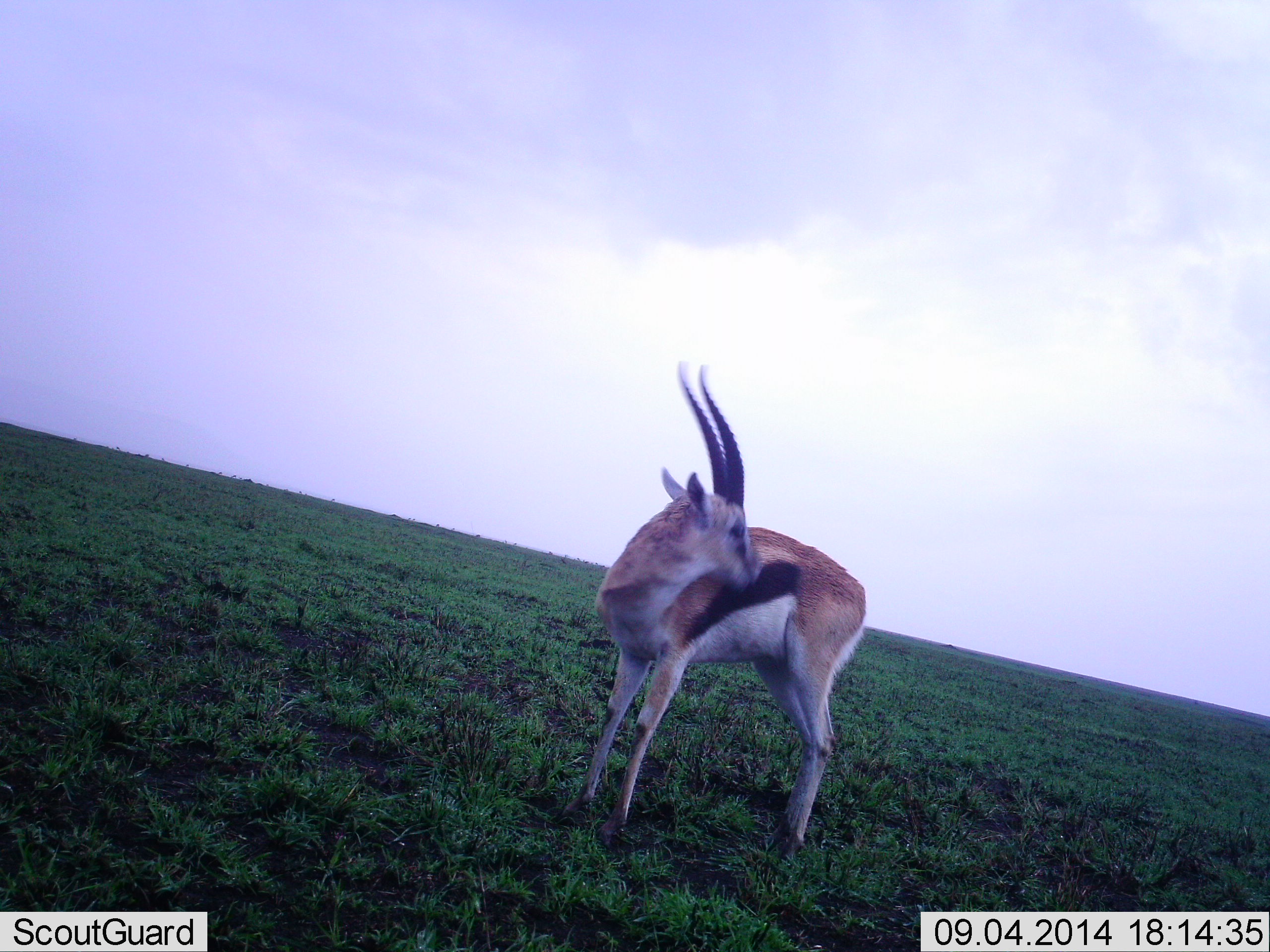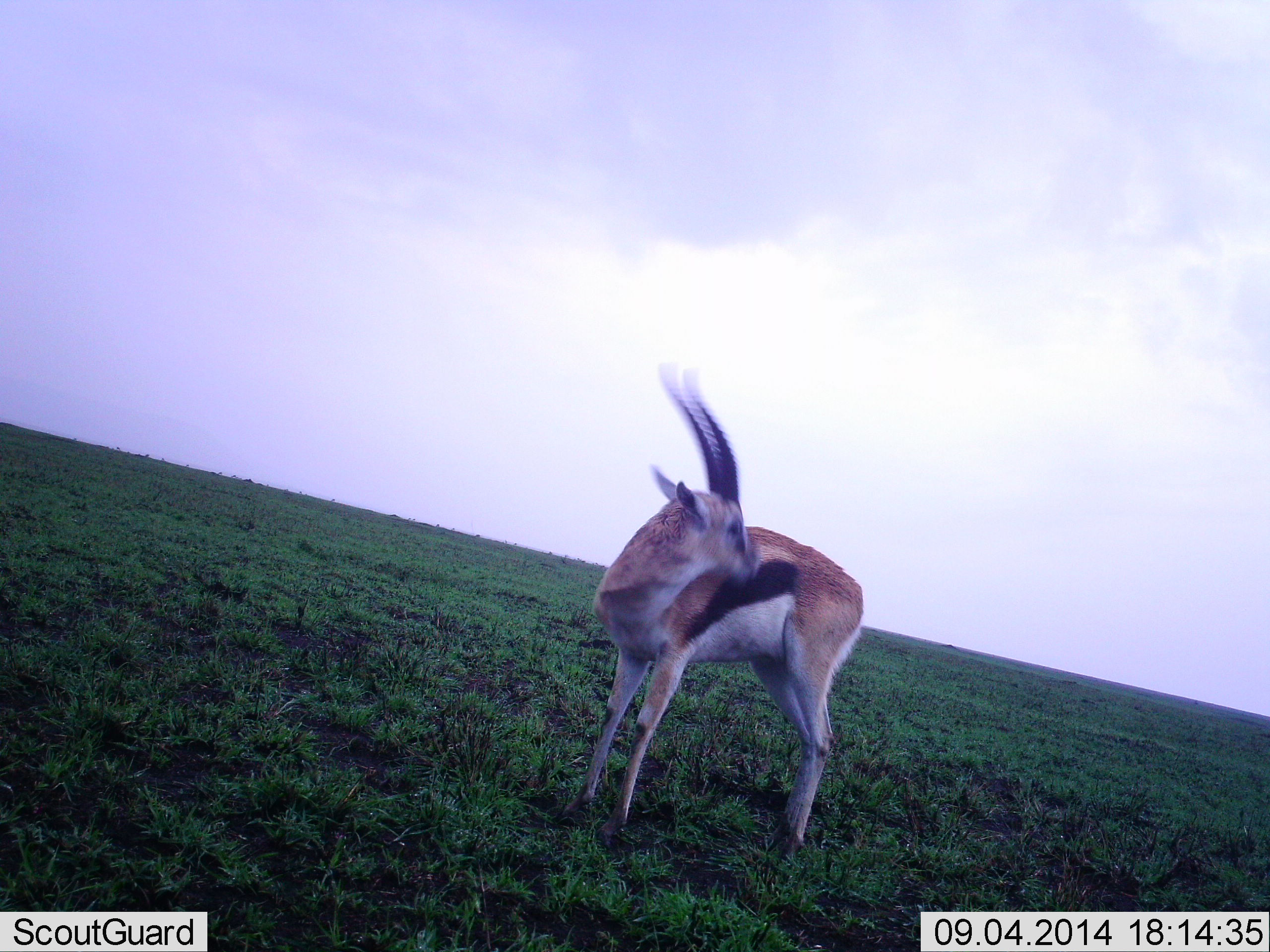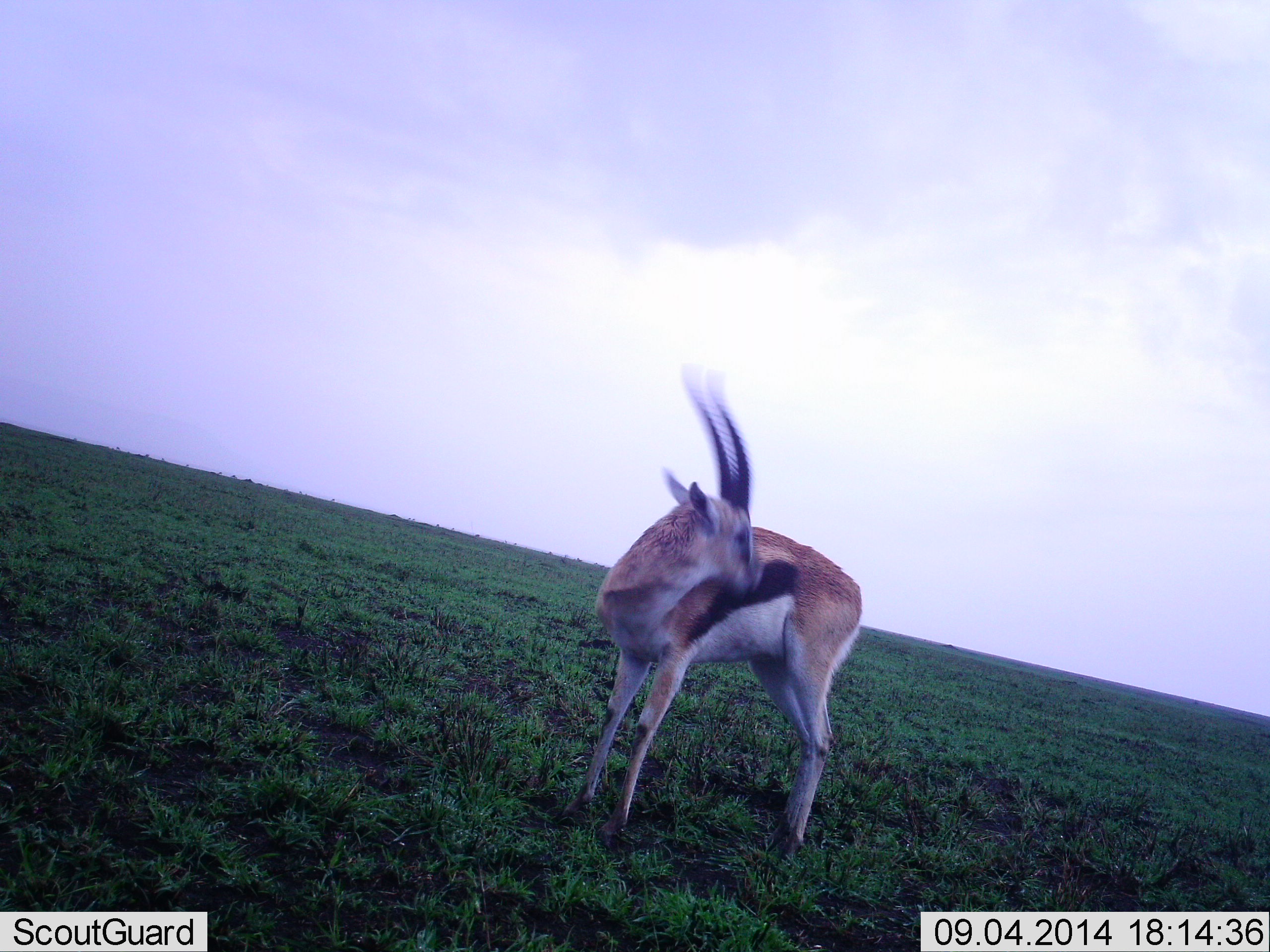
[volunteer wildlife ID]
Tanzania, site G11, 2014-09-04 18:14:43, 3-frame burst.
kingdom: Animalia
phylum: Chordata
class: Mammalia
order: Artiodactyla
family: Bovidae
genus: Eudorcas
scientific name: Eudorcas thomsonii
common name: thomson's gazelle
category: gazellethomsons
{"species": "gazellethomsons (thomson's gazelle) (Eudorcas thomsonii)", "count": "1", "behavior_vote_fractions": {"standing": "90%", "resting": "20%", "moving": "0%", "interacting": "20%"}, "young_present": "0%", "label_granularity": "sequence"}